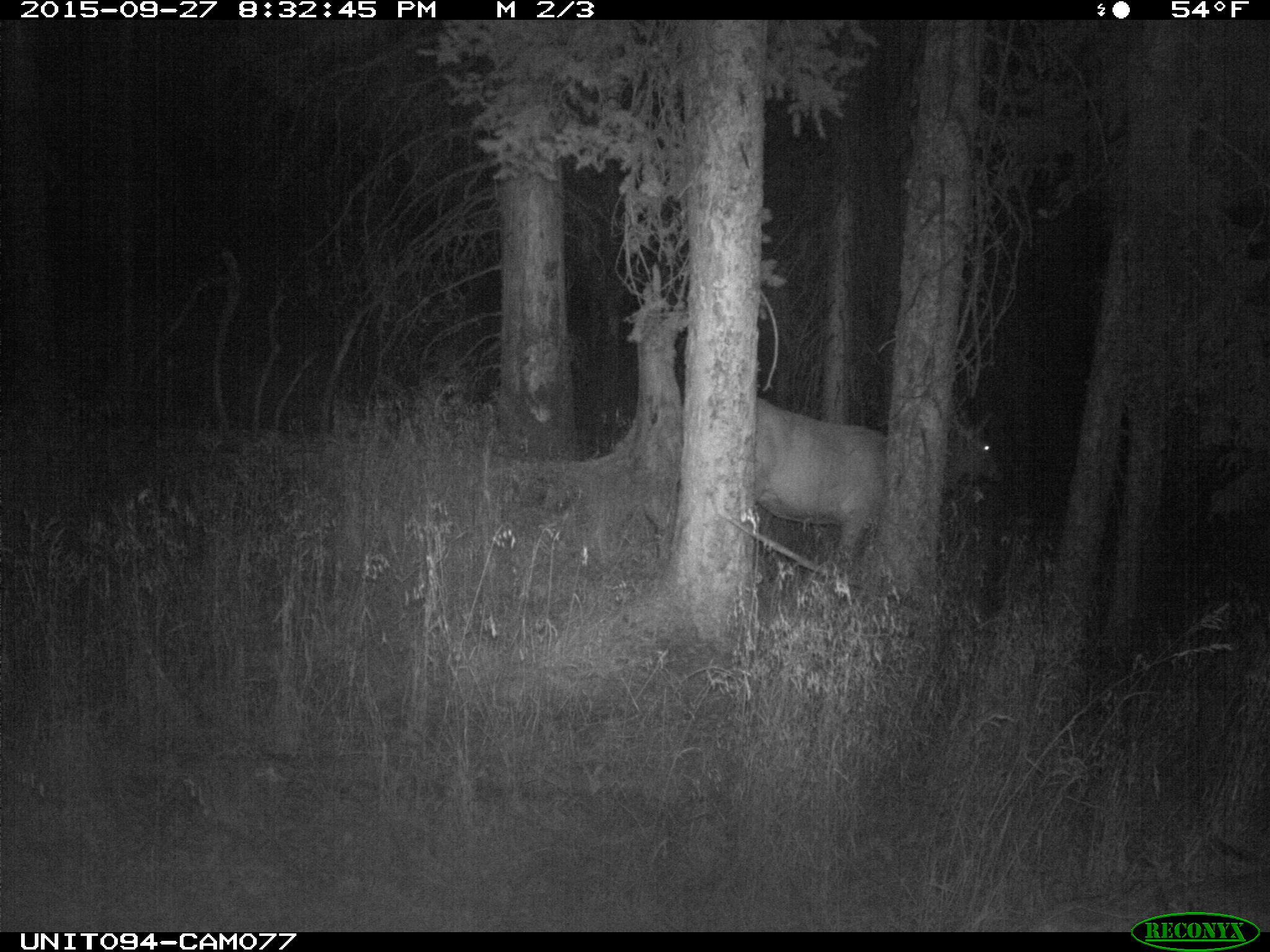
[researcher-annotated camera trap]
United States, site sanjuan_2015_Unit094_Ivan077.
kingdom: Animalia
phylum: Chordata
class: Mammalia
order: Artiodactyla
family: Cervidae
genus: Cervus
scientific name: Cervus elaphus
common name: red deer